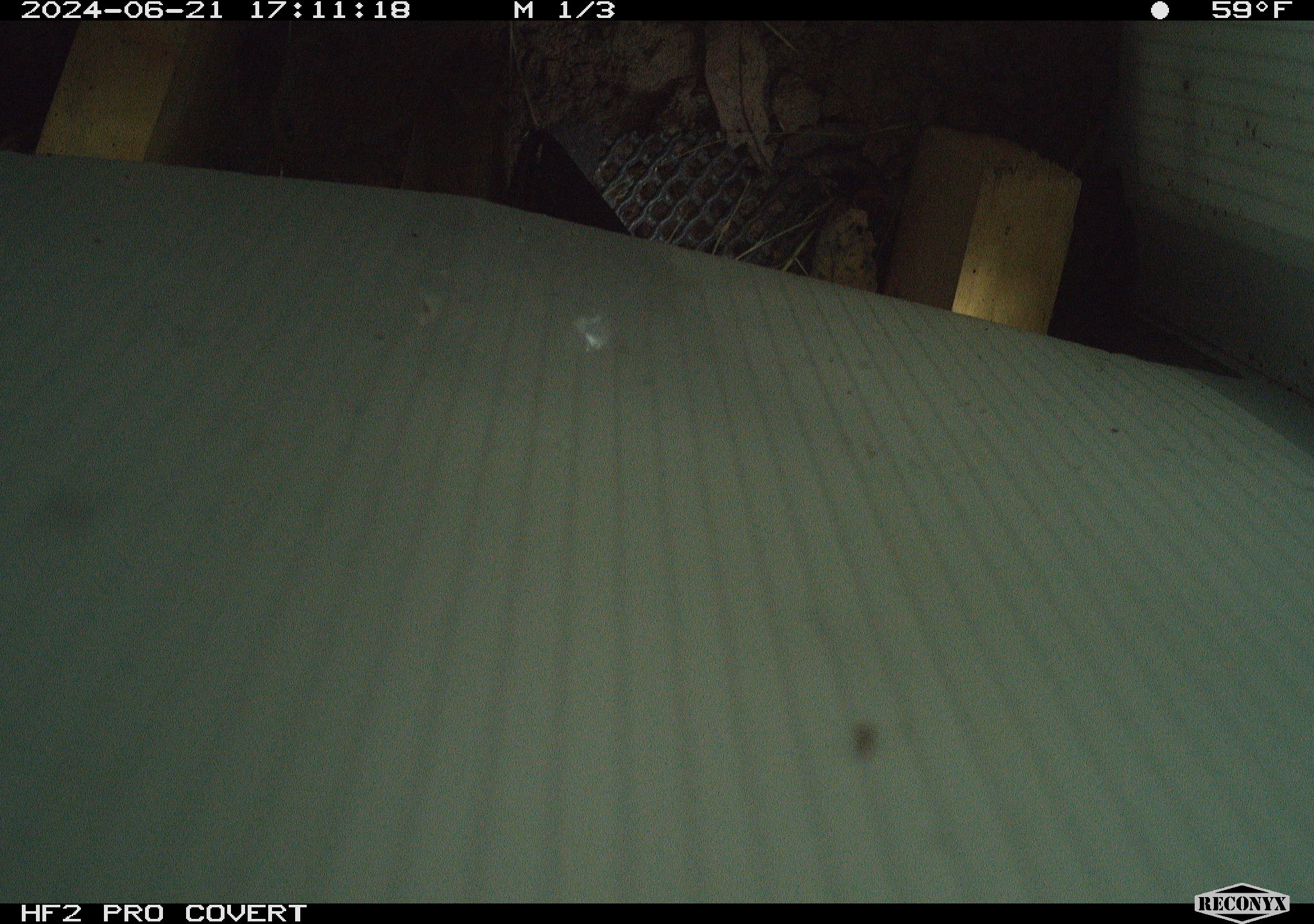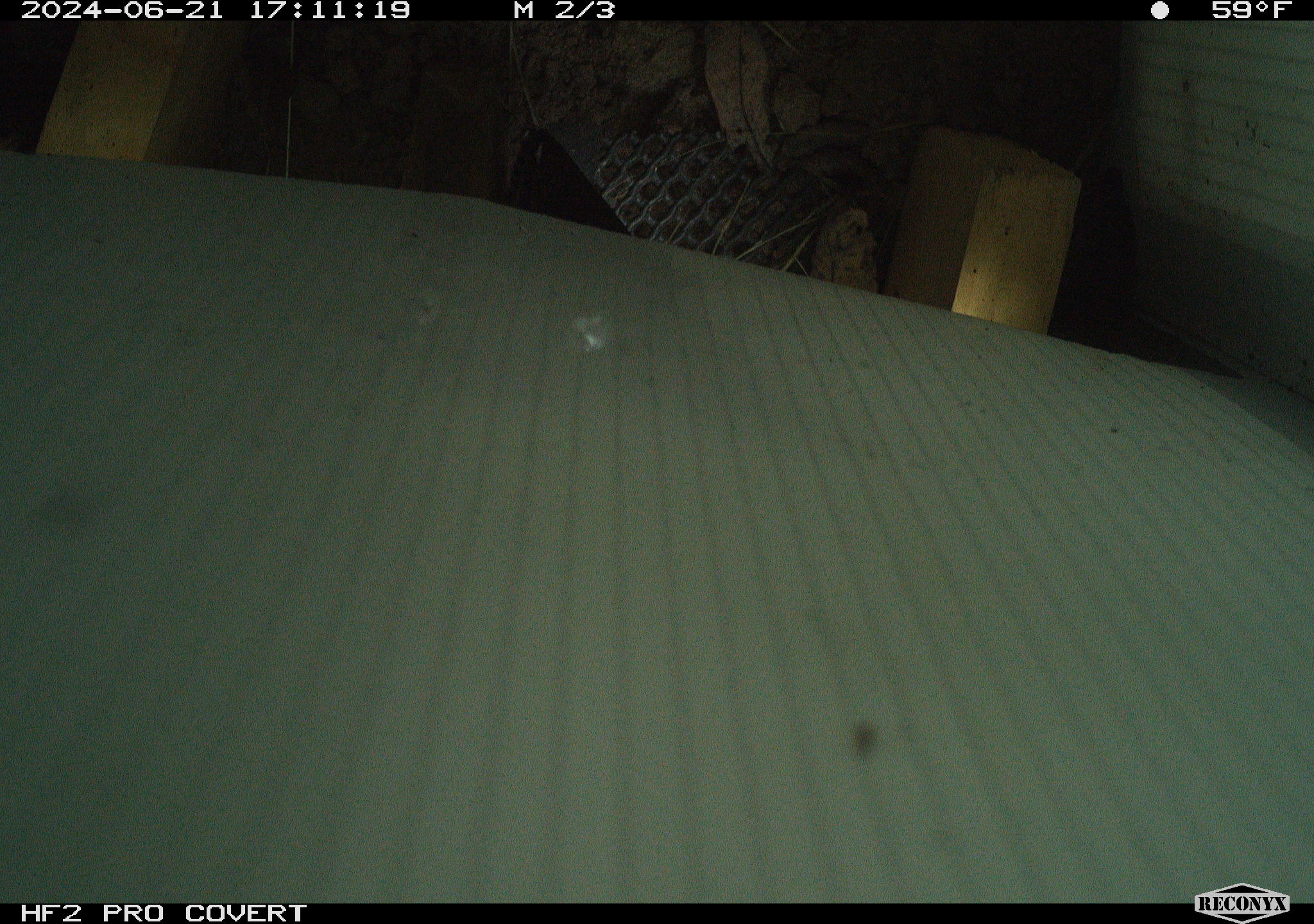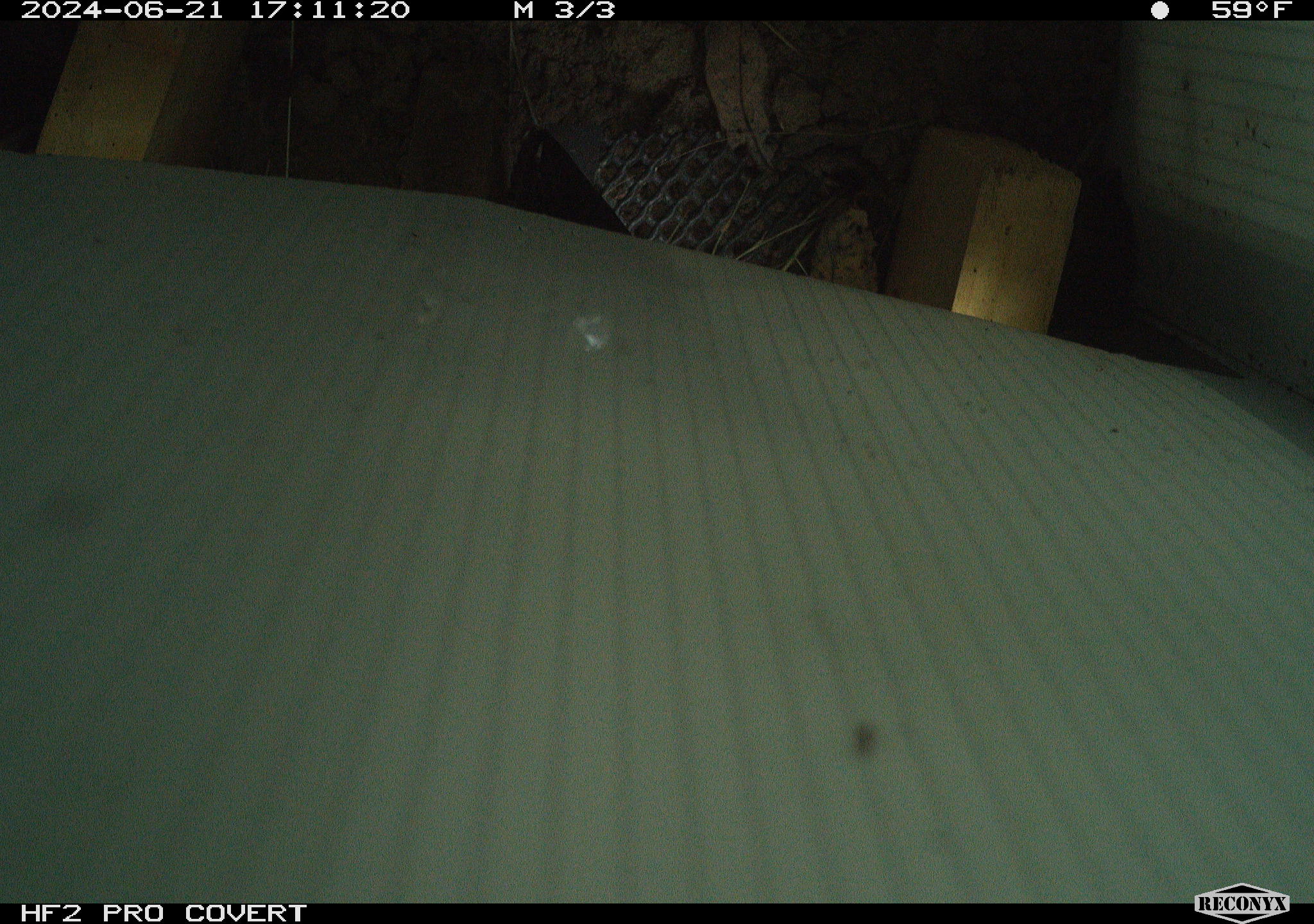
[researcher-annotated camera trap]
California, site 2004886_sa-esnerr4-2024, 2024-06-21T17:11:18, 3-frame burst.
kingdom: Animalia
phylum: Chordata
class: Mammalia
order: Rodentia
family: Cricetidae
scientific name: Cricetidae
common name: hamsters, voles, lemmings, and allies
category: cricetidae family